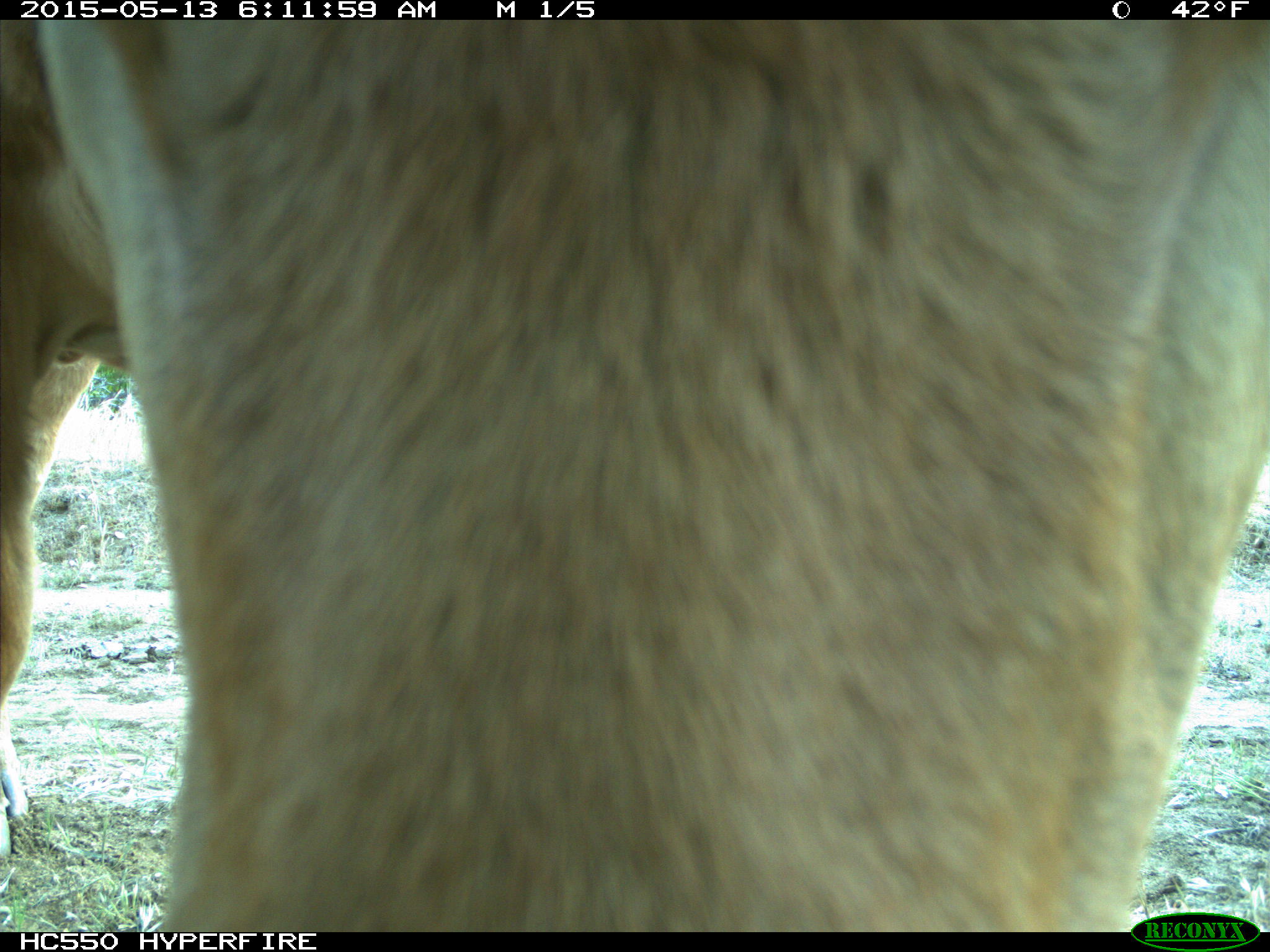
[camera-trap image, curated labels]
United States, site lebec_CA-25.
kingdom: Animalia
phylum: Chordata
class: Mammalia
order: Artiodactyla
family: Bovidae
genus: Bos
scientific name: Bos taurus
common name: domestic cow